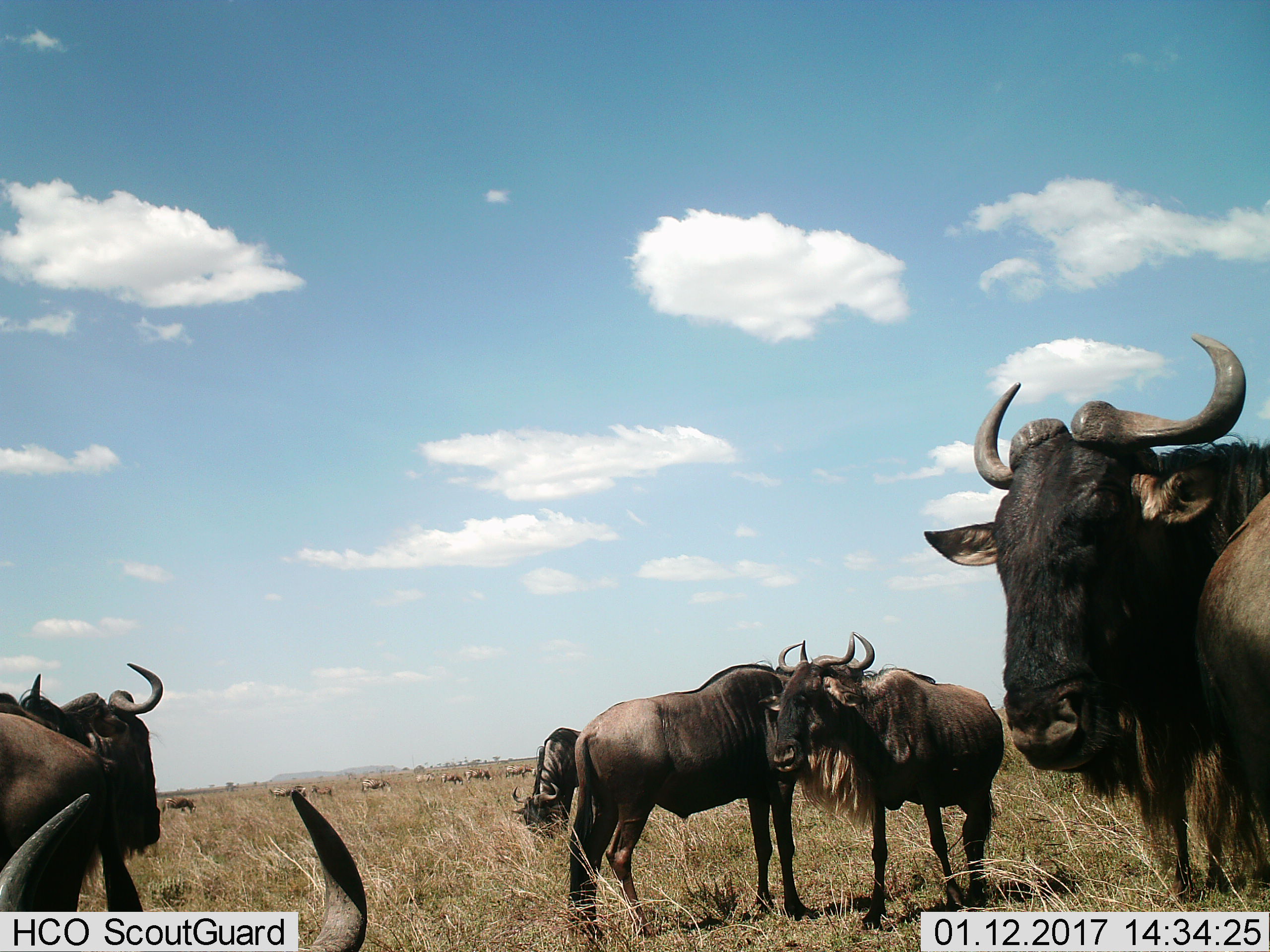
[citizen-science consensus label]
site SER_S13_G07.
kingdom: Animalia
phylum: Chordata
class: Mammalia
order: Artiodactyla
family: Bovidae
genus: Connochaetes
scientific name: Connochaetes taurinus taurinus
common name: blue wildebeest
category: wildebeestblue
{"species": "wildebeestblue (blue wildebeest) (Connochaetes taurinus taurinus)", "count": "6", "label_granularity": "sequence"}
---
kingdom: Animalia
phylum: Chordata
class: Mammalia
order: Perissodactyla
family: Equidae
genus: Equus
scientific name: Equus quagga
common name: plains zebra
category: zebraplains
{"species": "zebraplains (plains zebra) (Equus quagga)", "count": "10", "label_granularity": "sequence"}